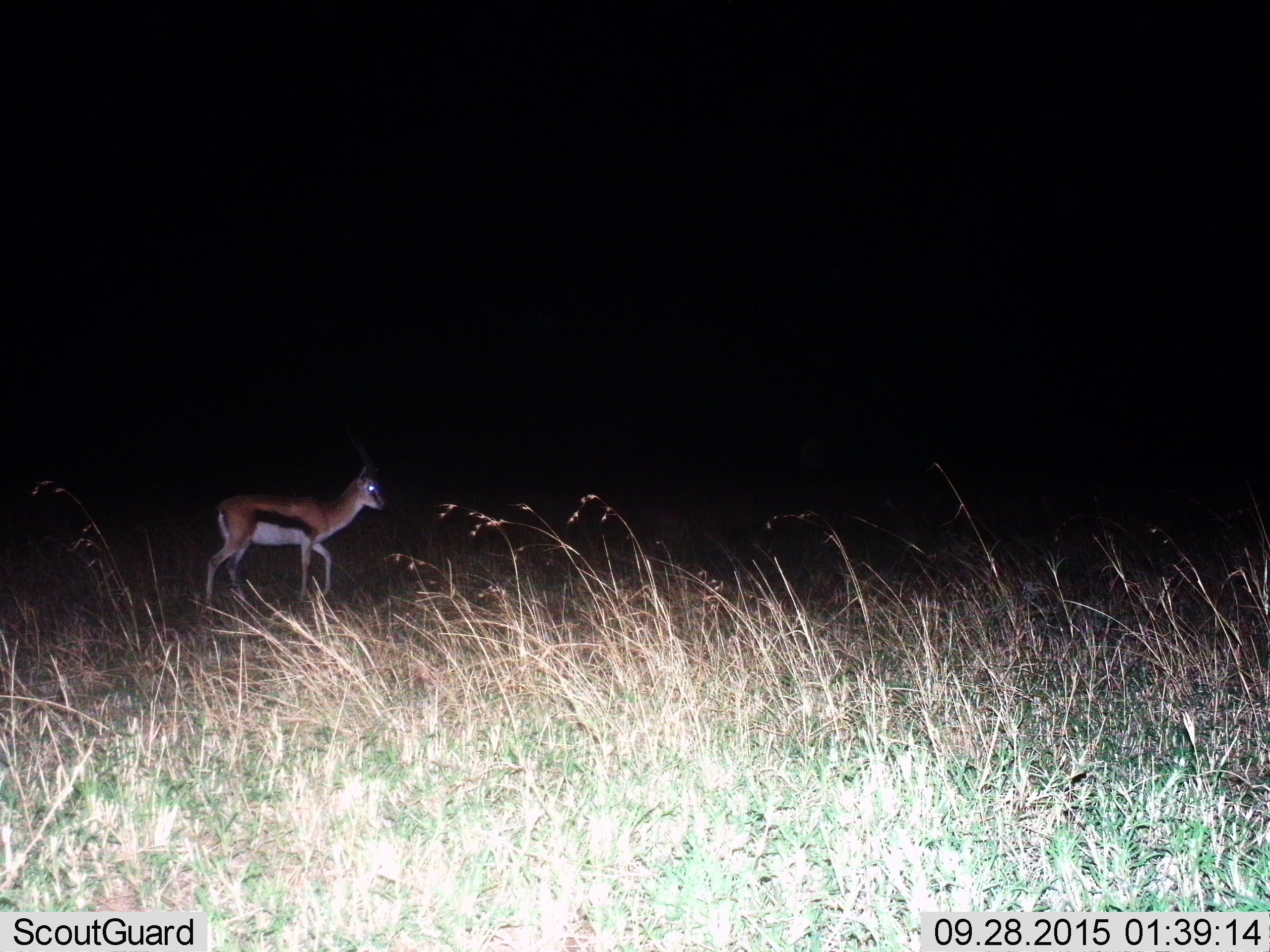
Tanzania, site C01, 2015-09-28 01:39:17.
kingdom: Animalia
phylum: Chordata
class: Mammalia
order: Artiodactyla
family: Bovidae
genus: Eudorcas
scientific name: Eudorcas thomsonii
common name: thomson's gazelle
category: gazellethomsons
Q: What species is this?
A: Gazellethomsons (thomson's gazelle) (Eudorcas thomsonii).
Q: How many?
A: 1.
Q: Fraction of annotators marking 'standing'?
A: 42%.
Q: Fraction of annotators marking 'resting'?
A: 0%.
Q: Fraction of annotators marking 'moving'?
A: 58%.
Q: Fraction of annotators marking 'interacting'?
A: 0%.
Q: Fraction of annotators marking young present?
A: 0%.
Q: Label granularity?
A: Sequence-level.